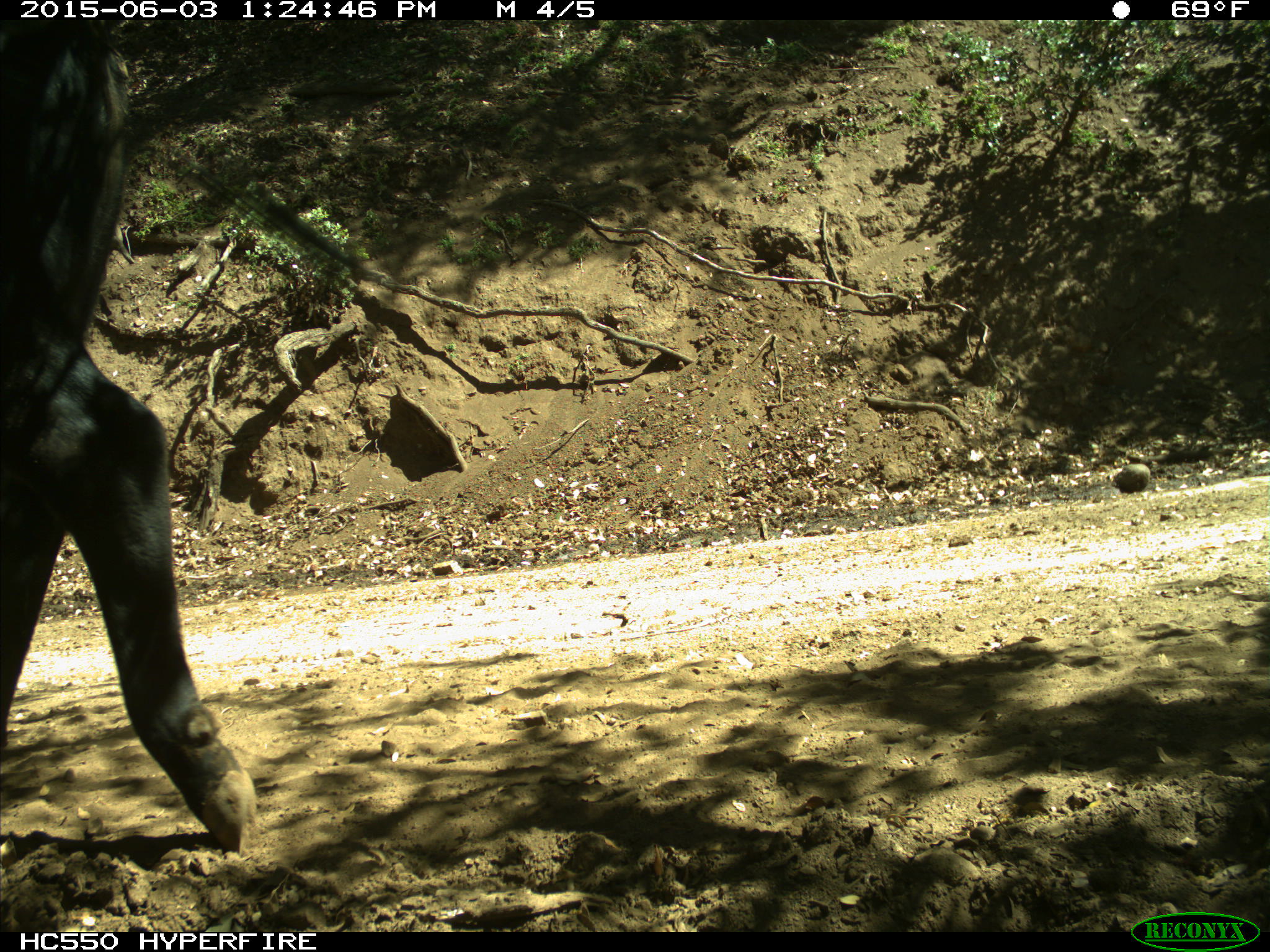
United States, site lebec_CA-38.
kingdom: Animalia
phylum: Chordata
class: Mammalia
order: Artiodactyla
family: Bovidae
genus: Bos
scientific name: Bos taurus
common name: domestic cow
Bos taurus (domestic cow).